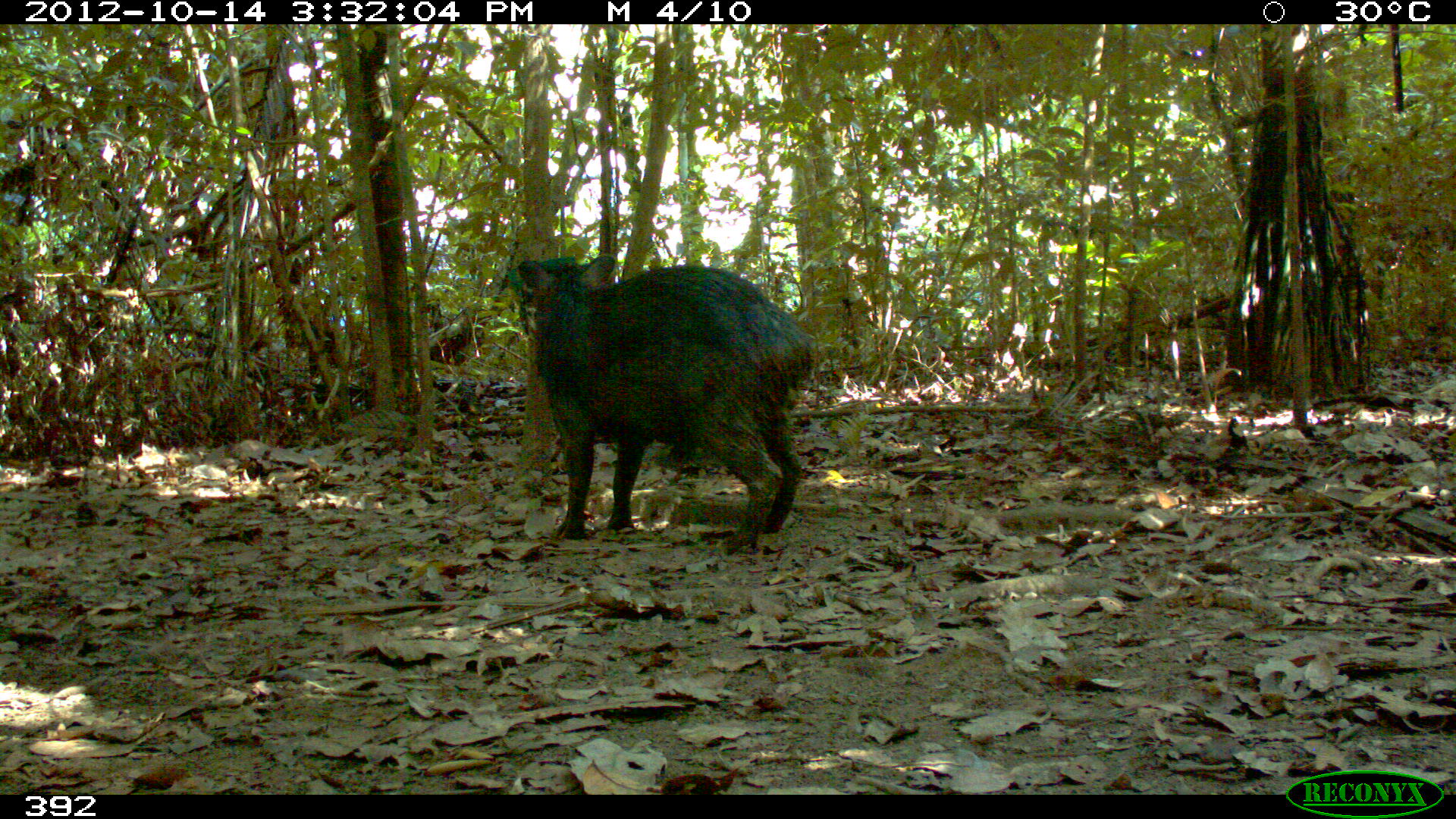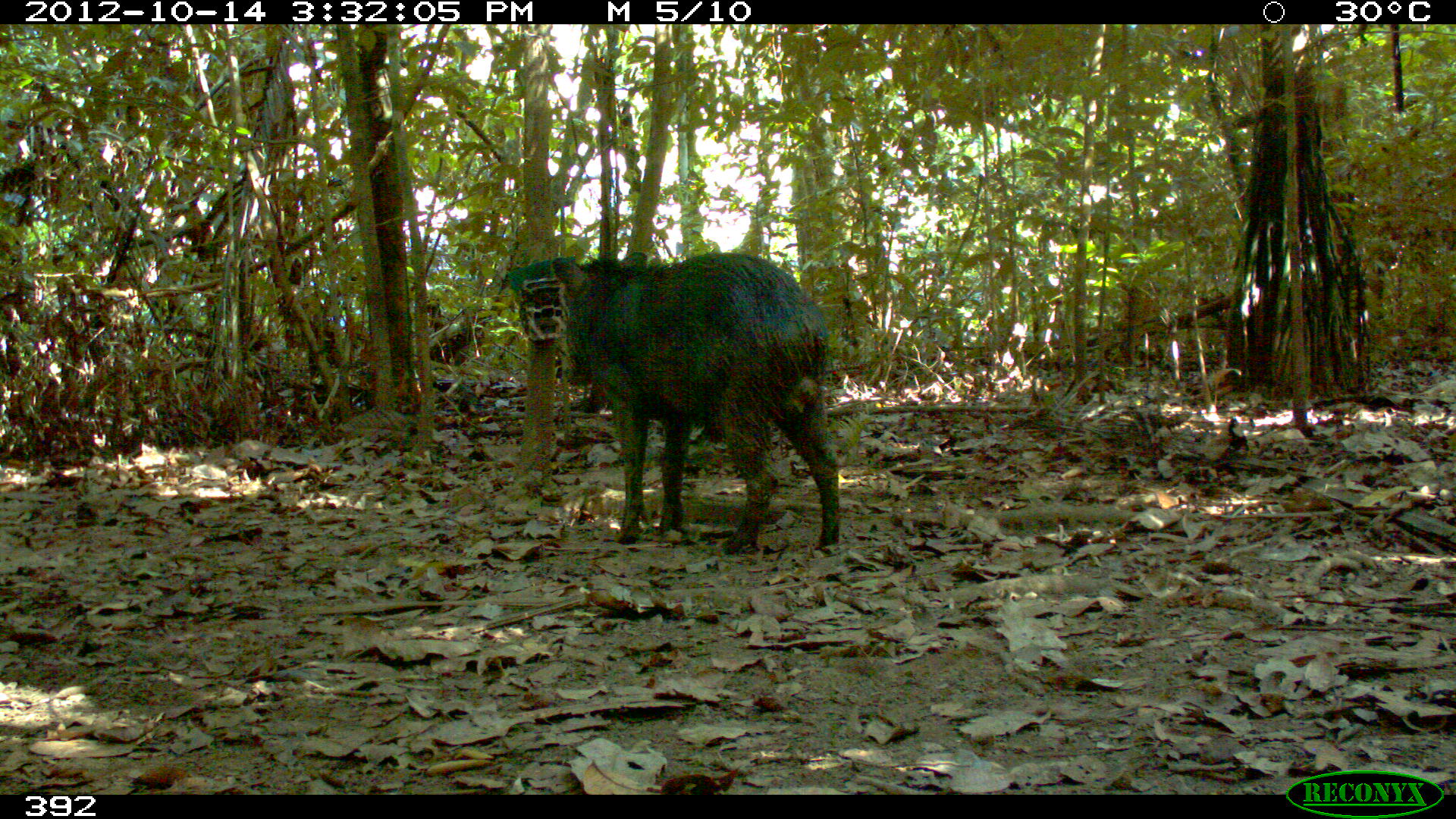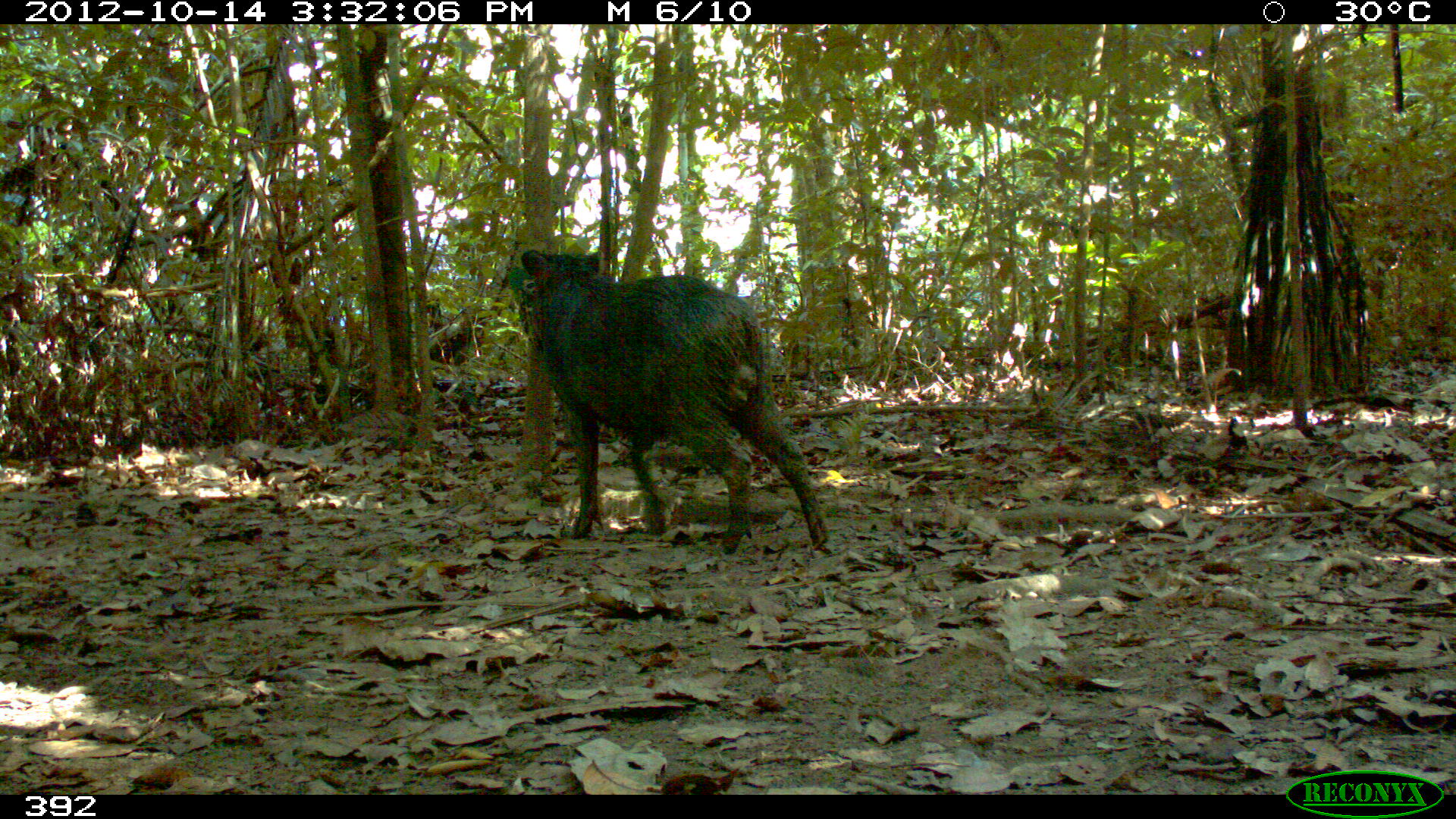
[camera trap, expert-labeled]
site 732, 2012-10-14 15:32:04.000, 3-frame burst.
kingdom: Animalia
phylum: Chordata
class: Mammalia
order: Artiodactyla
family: Tayassuidae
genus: Tayassu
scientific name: Tayassu pecari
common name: white-lipped peccary